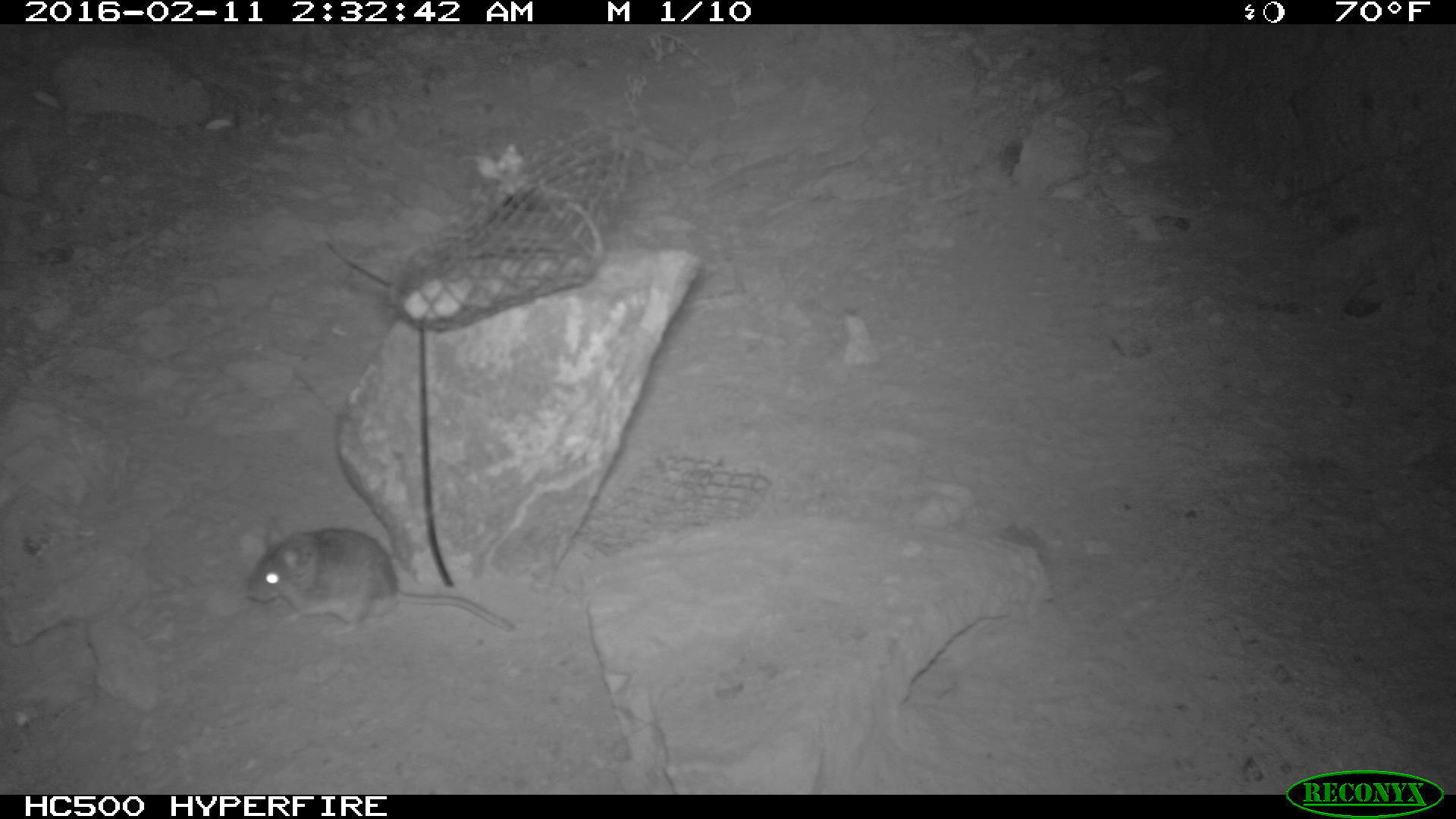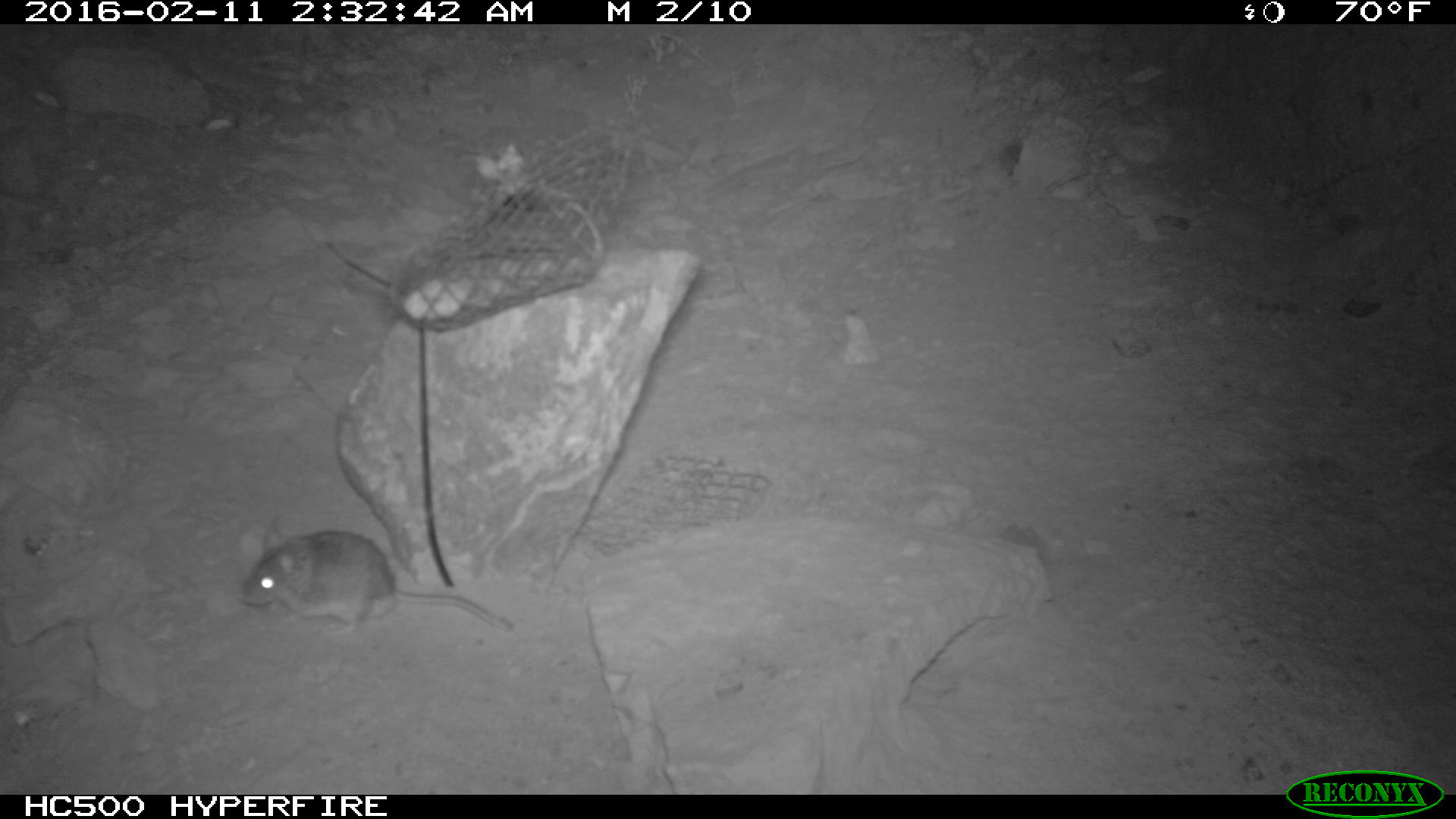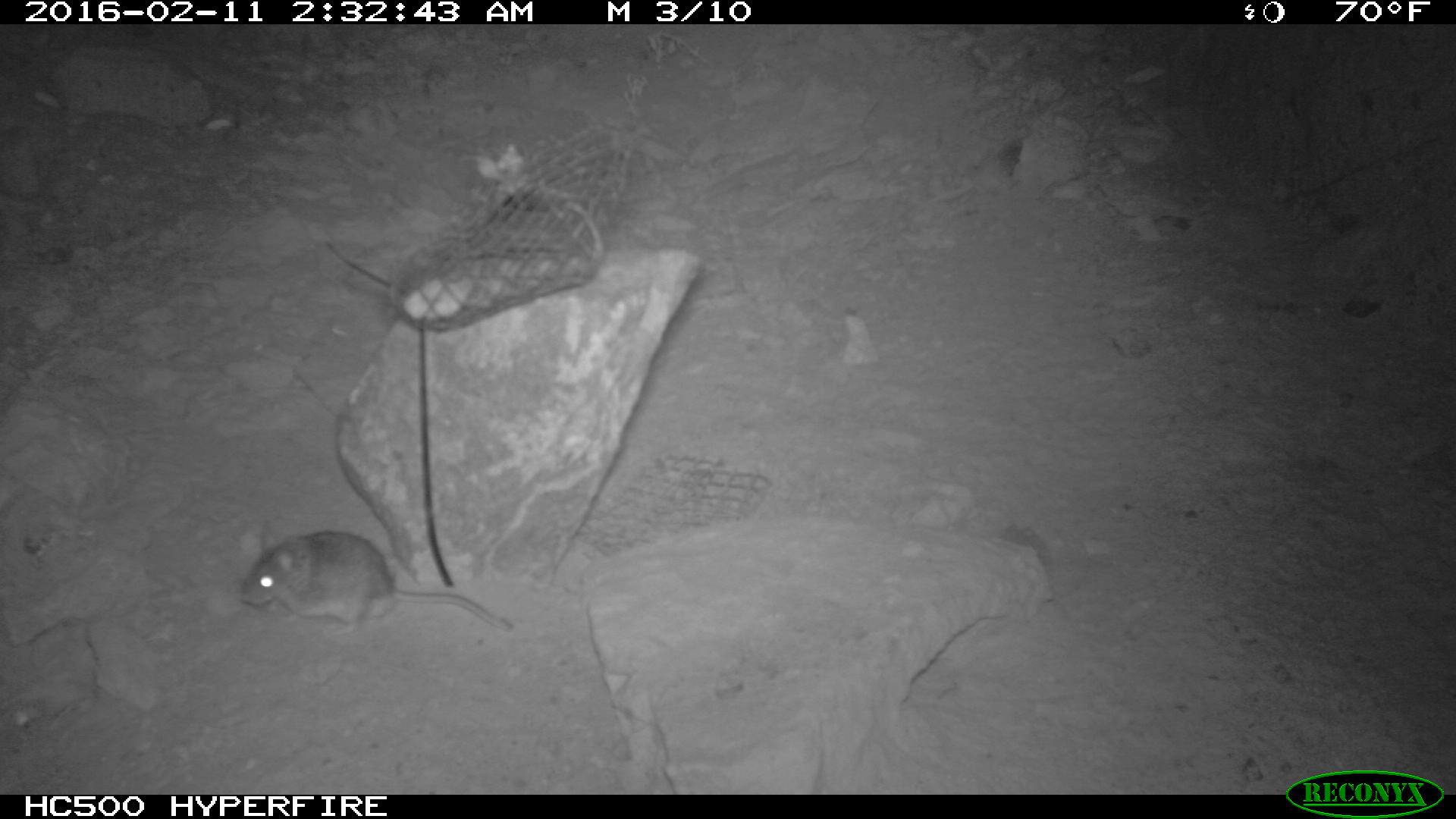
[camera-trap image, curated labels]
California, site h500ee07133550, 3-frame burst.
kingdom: Animalia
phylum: Chordata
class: Mammalia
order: Rodentia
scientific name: Rodentia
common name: rodent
Rodent (Rodentia).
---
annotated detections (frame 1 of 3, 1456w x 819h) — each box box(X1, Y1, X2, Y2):
rodent: box(246, 526, 513, 632)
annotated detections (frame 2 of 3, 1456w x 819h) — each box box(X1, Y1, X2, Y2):
rodent: box(237, 522, 513, 632)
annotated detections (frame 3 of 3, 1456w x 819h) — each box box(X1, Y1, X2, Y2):
rodent: box(239, 531, 510, 633)